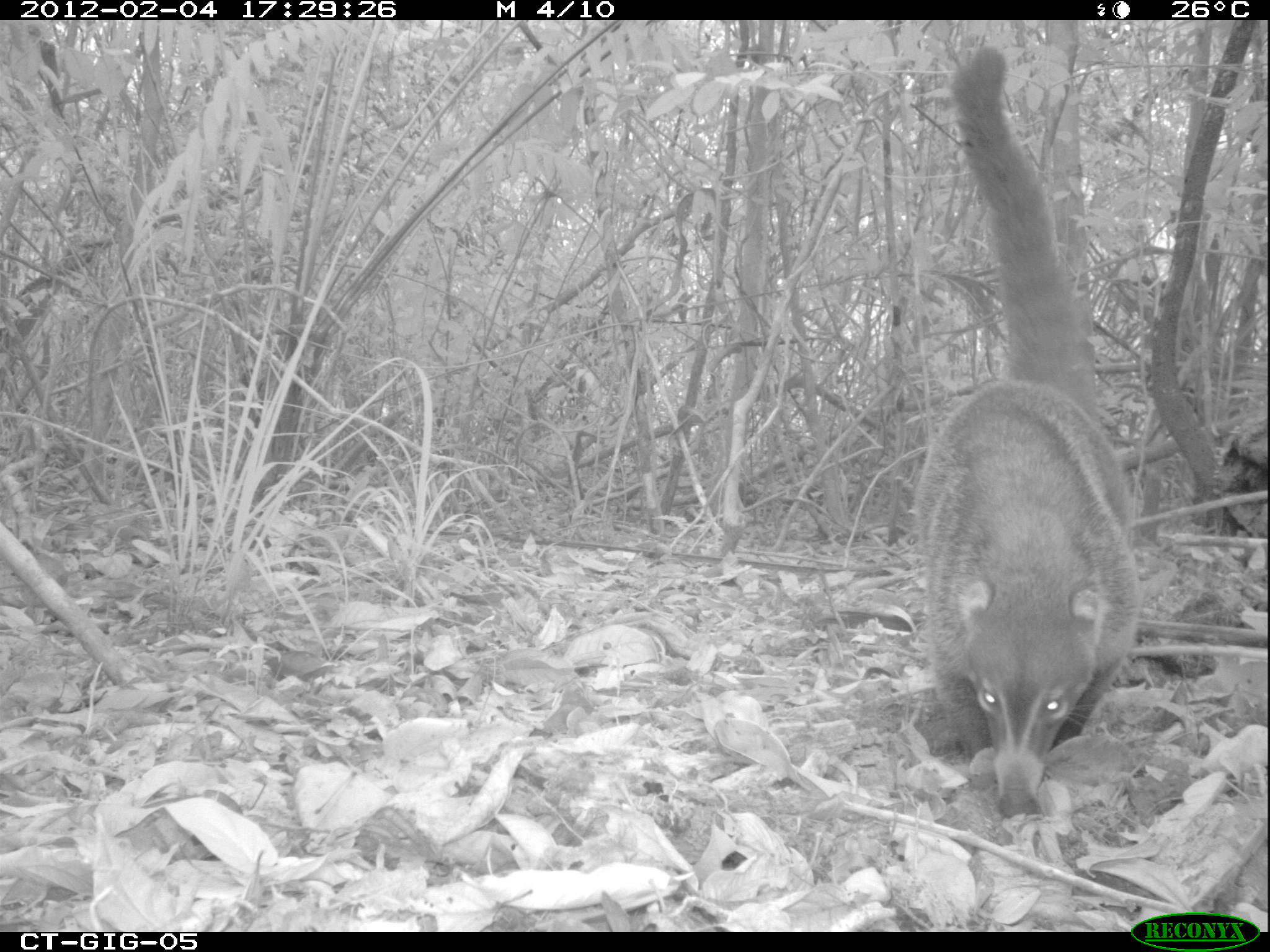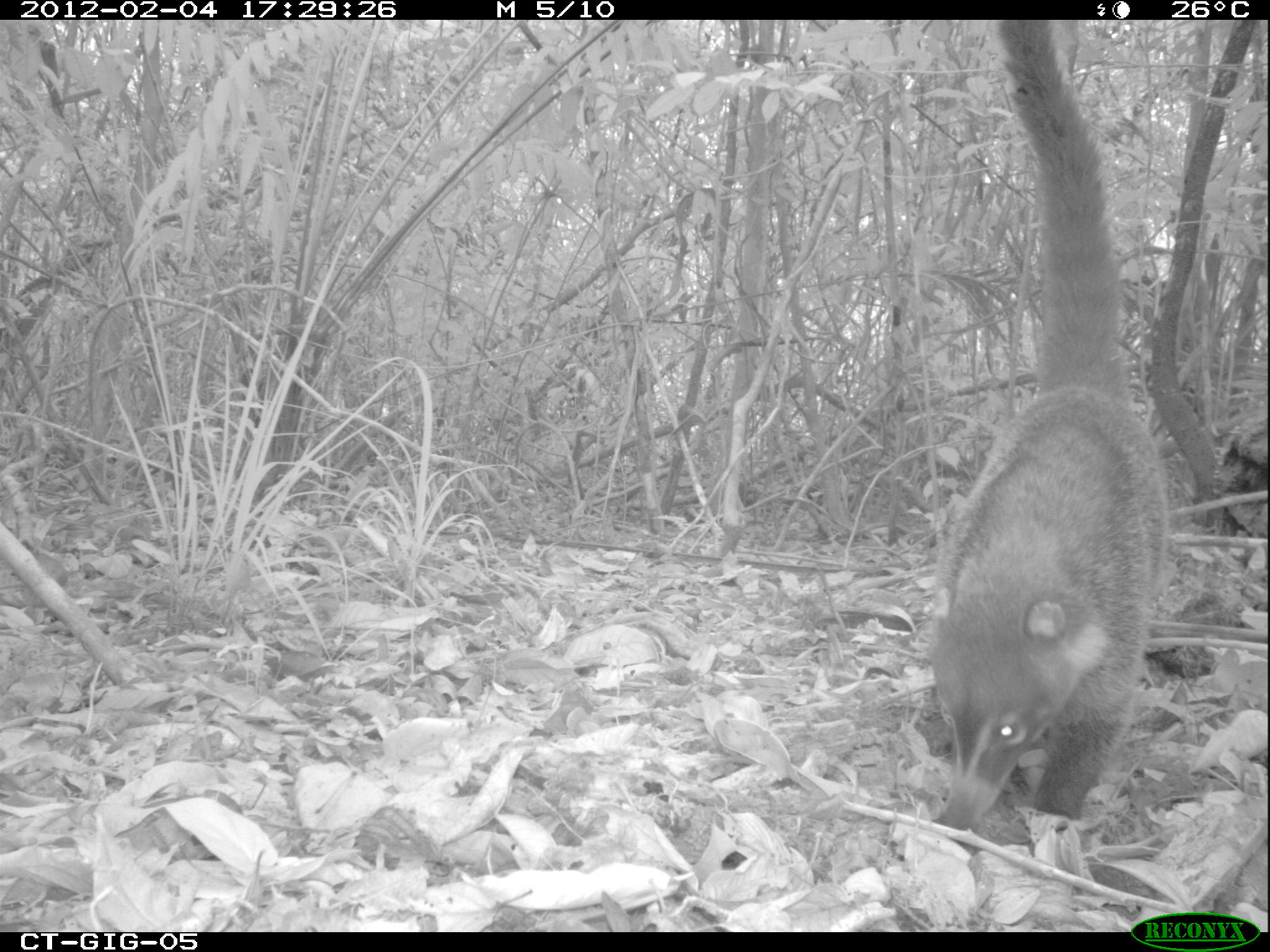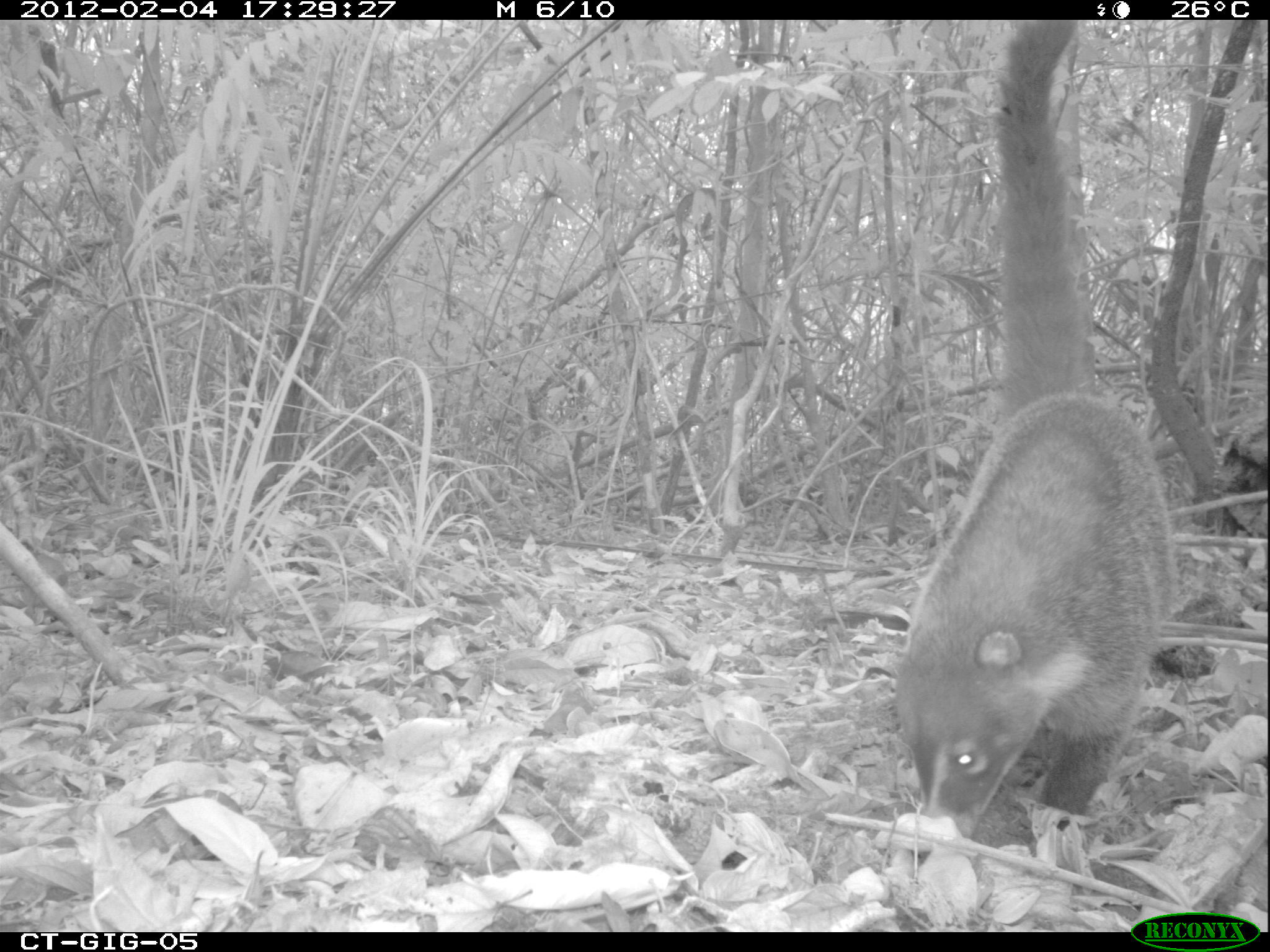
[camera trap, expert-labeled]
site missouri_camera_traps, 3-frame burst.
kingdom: Animalia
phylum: Chordata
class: Mammalia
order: Carnivora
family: Procyonidae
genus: Nasua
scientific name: Nasua narica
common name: white-nosed coati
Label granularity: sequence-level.